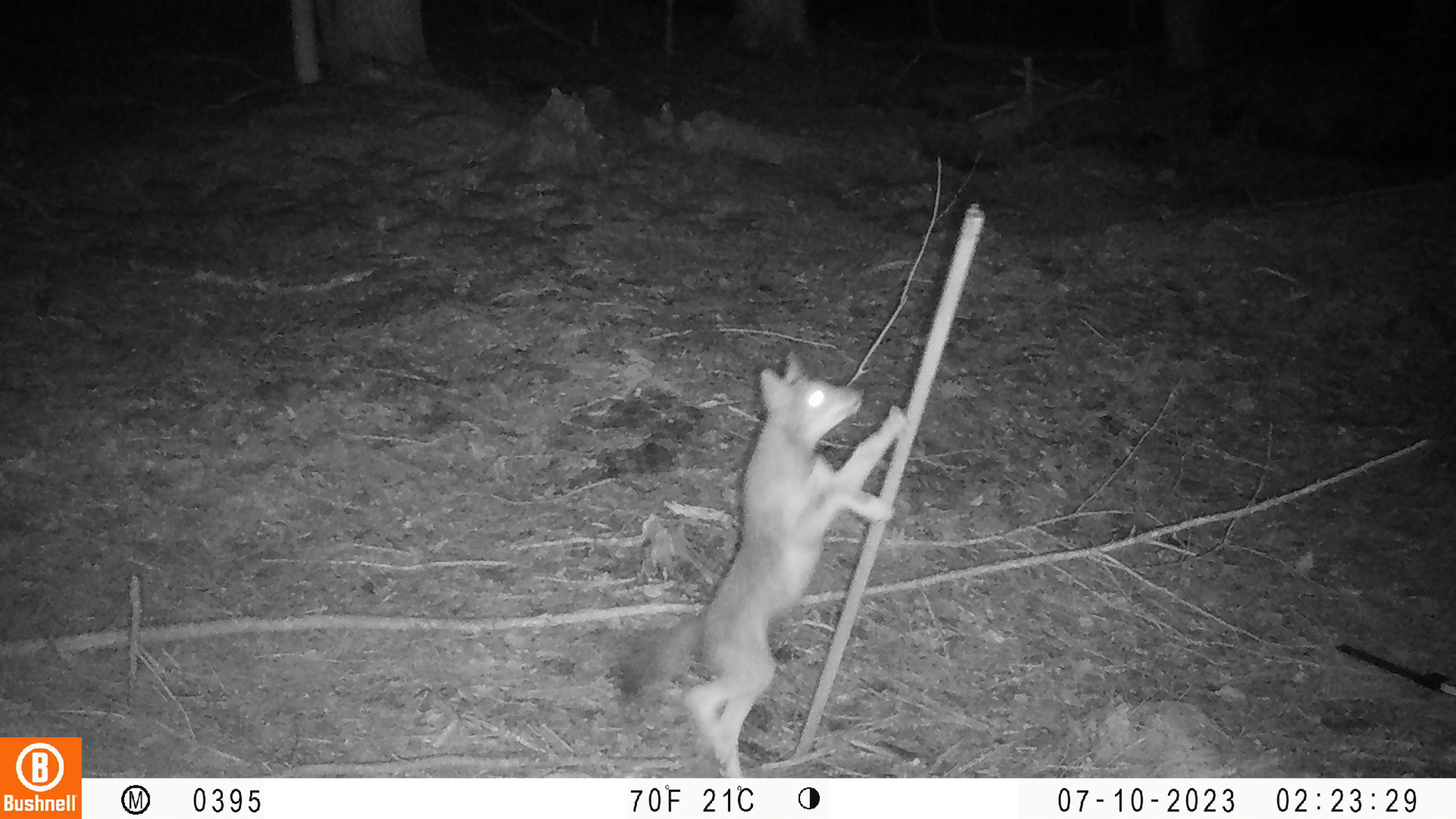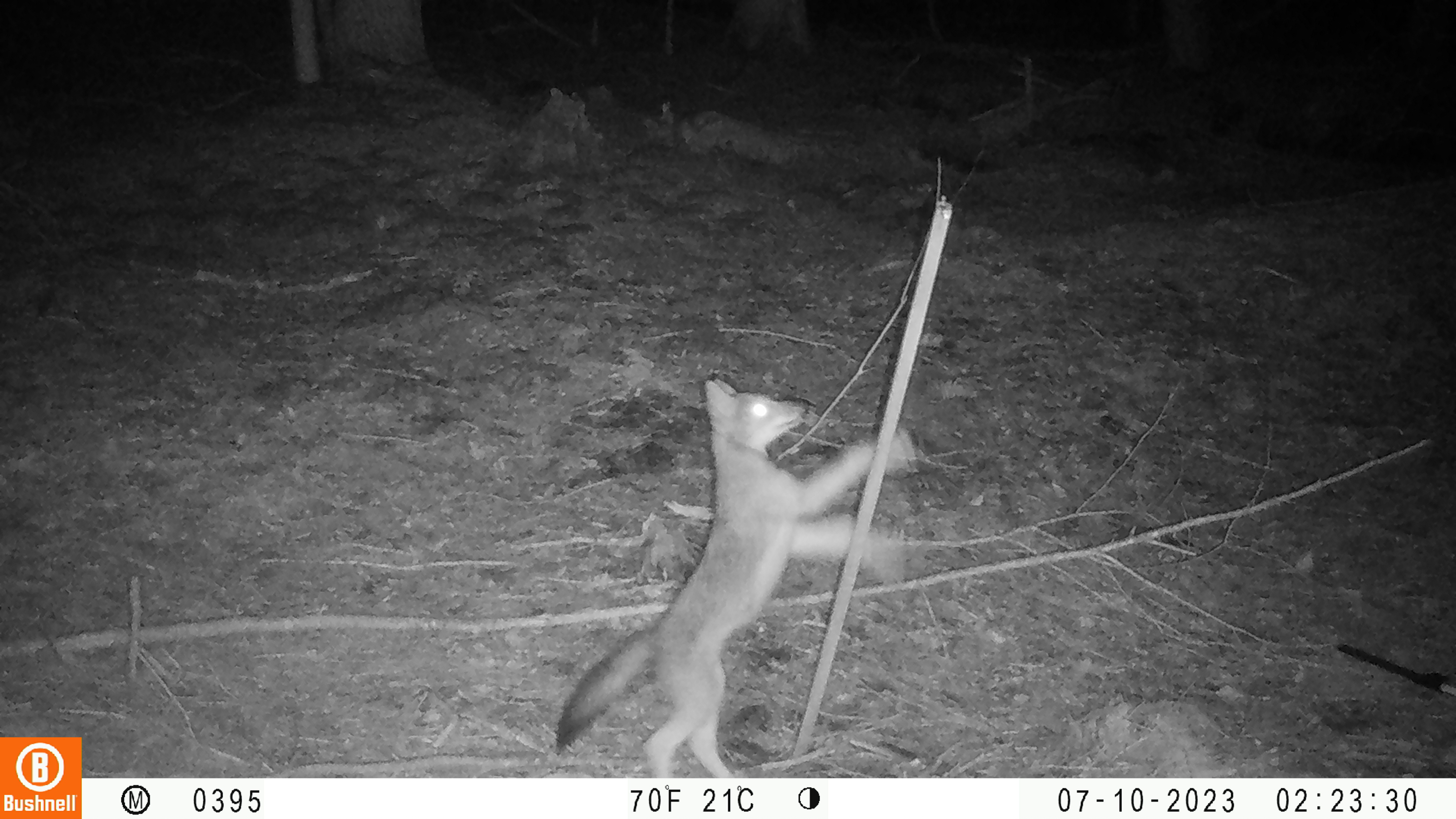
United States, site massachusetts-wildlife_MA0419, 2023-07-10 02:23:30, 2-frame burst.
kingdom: Animalia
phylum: Chordata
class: Mammalia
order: Carnivora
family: Canidae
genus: Urocyon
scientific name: Urocyon cinereoargenteus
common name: gray fox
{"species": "gray fox (Urocyon cinereoargenteus)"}